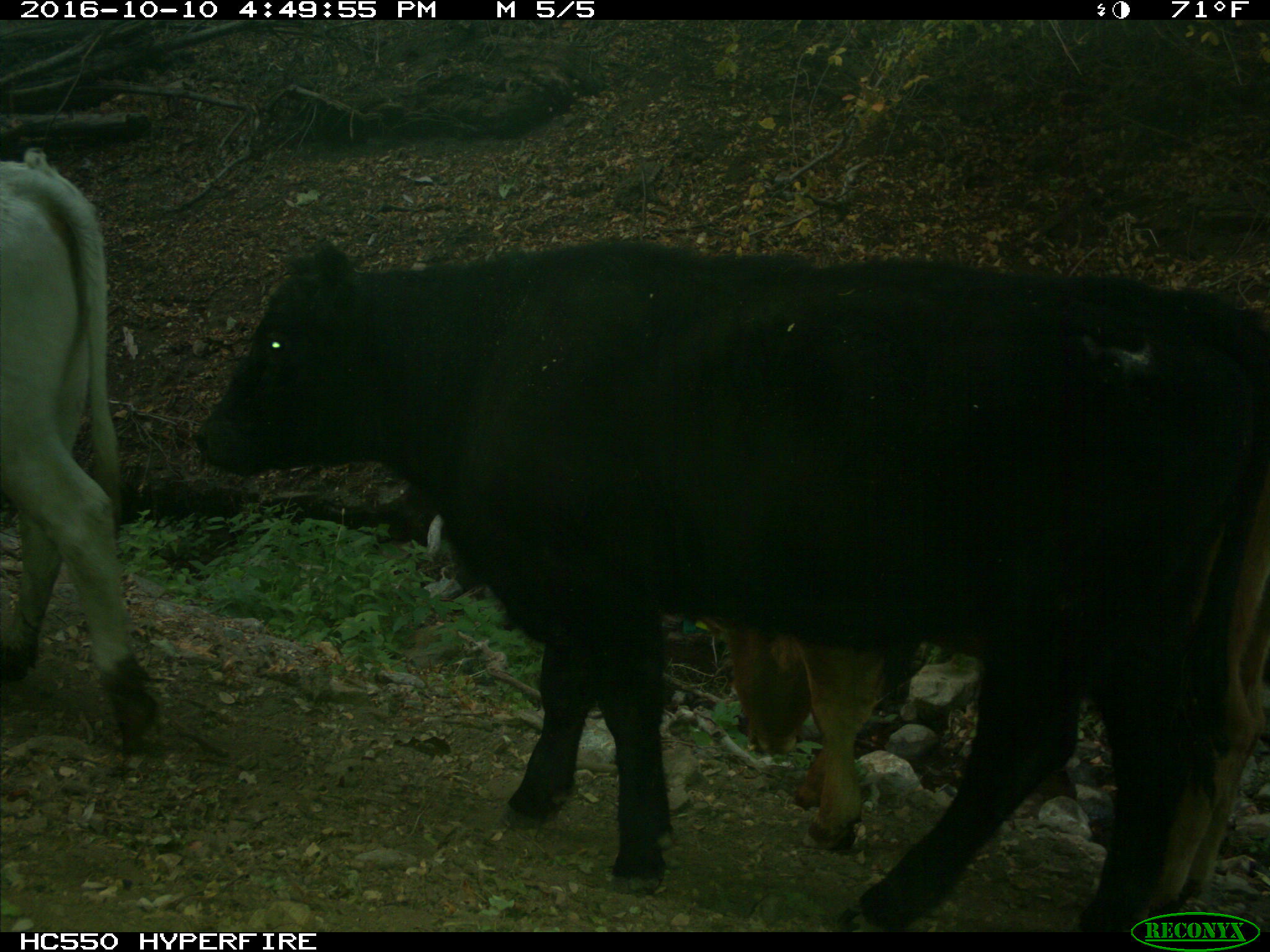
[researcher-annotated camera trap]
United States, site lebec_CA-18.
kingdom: Animalia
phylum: Chordata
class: Mammalia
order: Artiodactyla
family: Bovidae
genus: Bos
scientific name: Bos taurus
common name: domestic cow